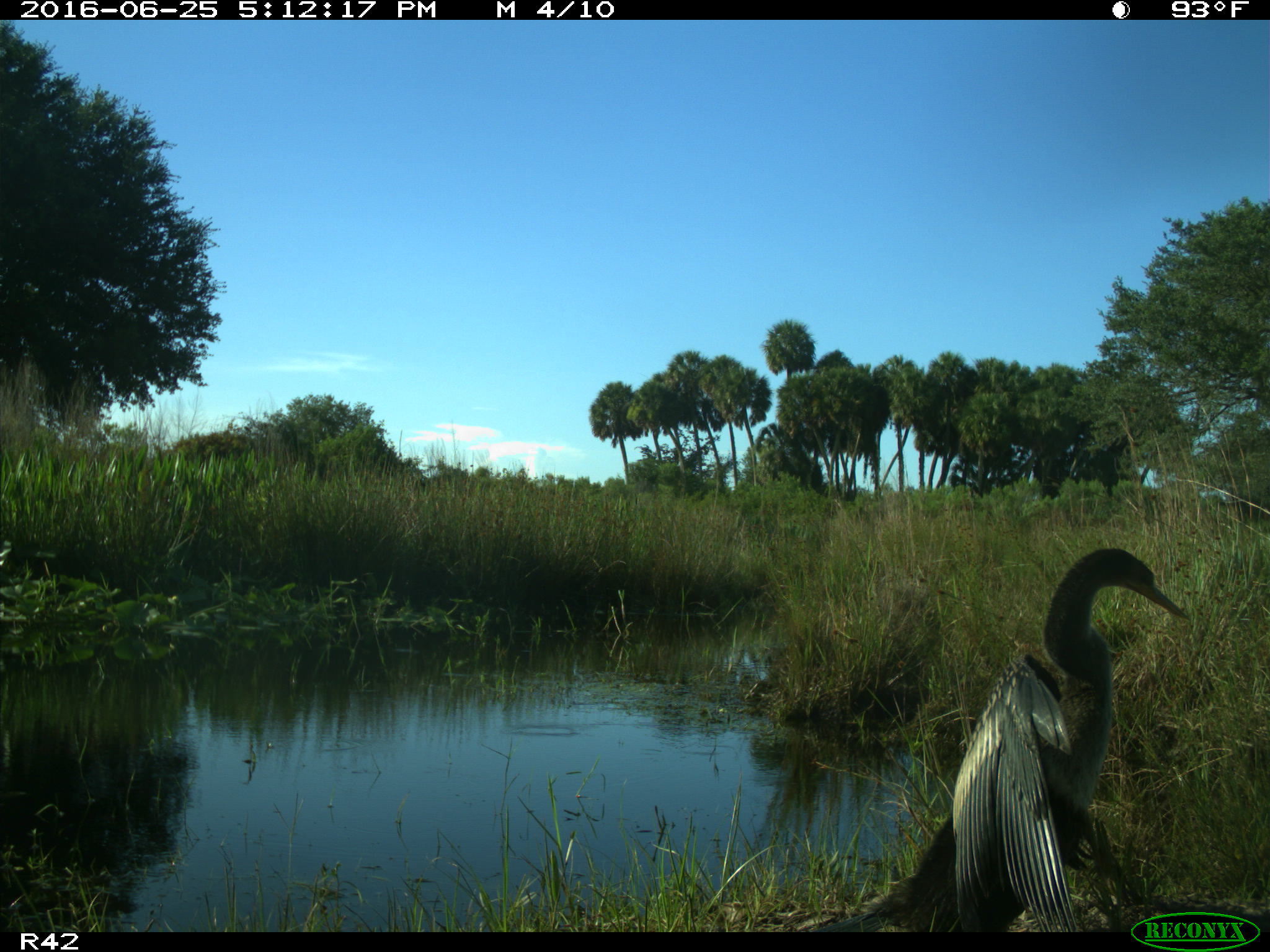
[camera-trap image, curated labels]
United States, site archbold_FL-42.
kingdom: Animalia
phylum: Chordata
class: Aves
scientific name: Aves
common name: birds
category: unidentified bird